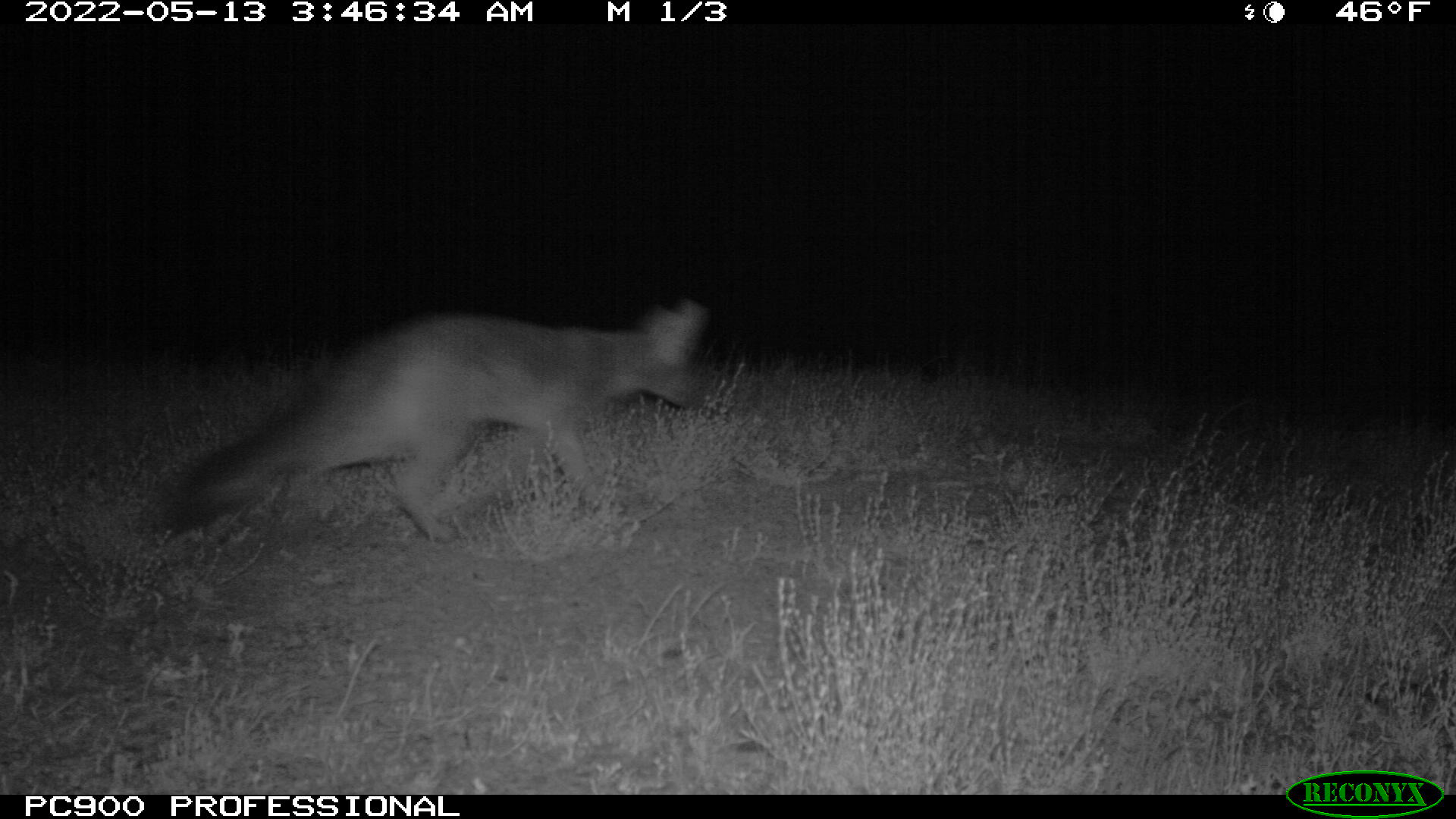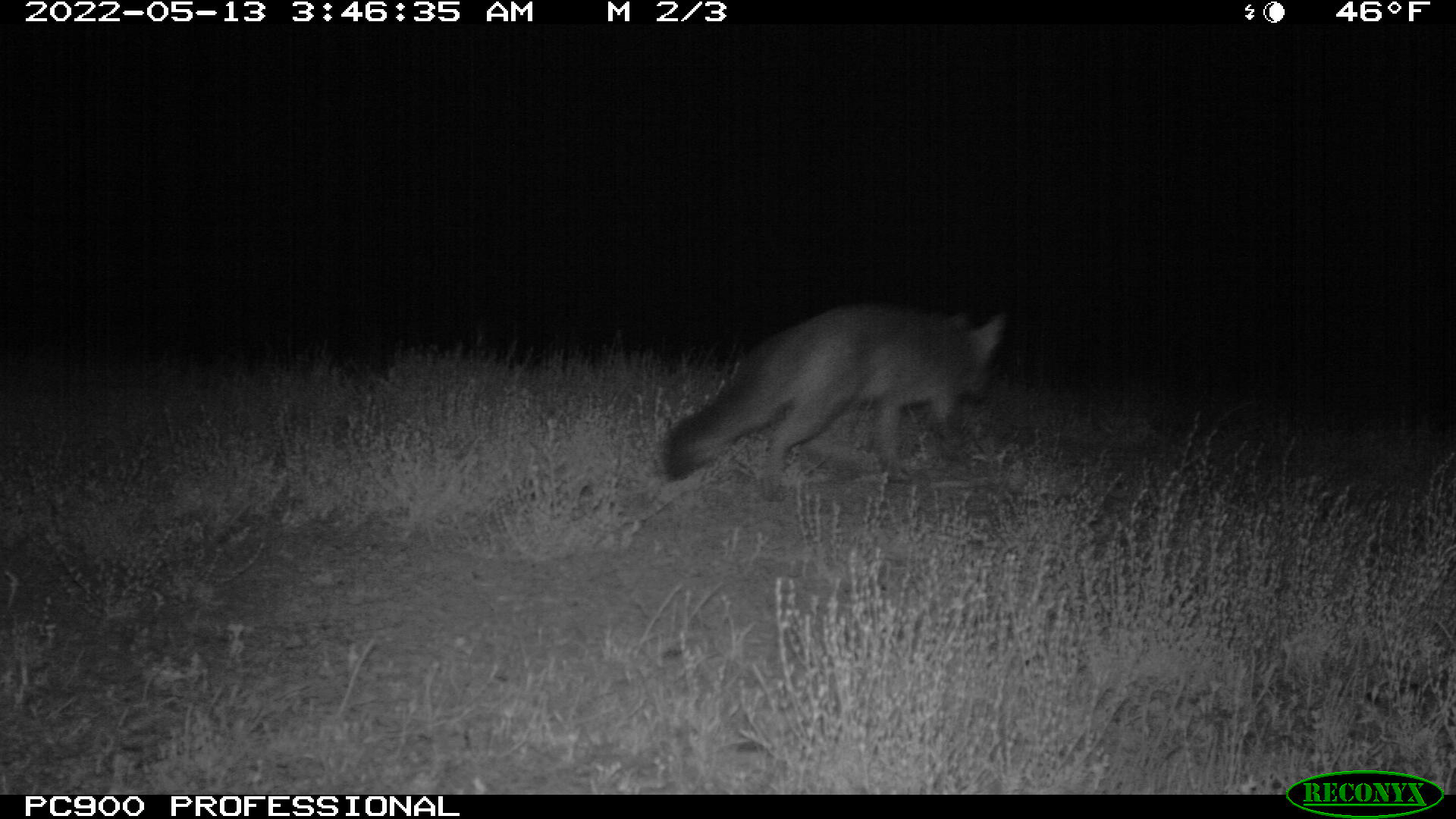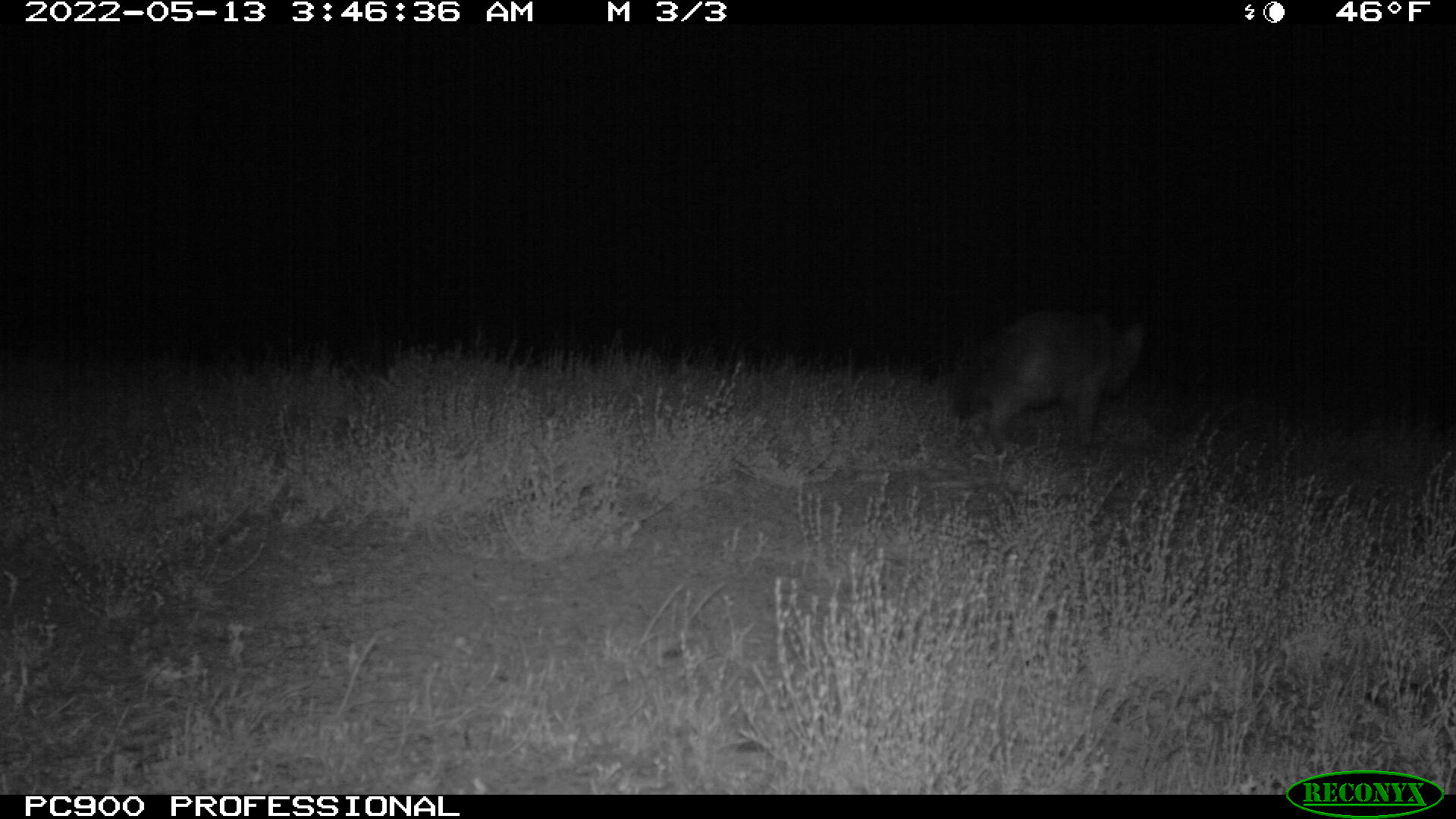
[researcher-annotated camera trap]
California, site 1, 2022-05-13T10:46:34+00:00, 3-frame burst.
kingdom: Animalia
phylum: Chordata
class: Mammalia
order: Carnivora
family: Canidae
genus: Urocyon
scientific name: Urocyon cinereoargenteus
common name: gray fox